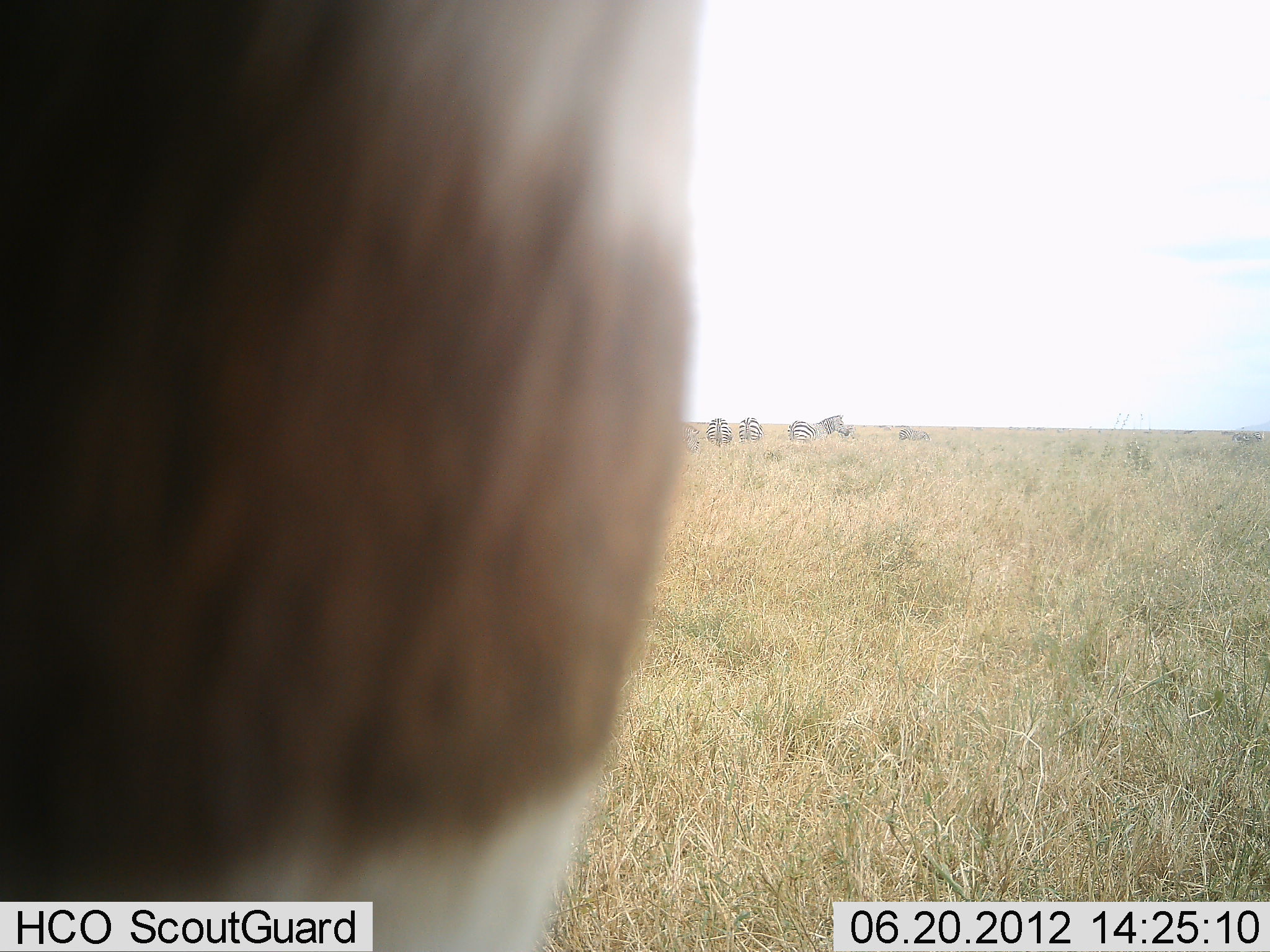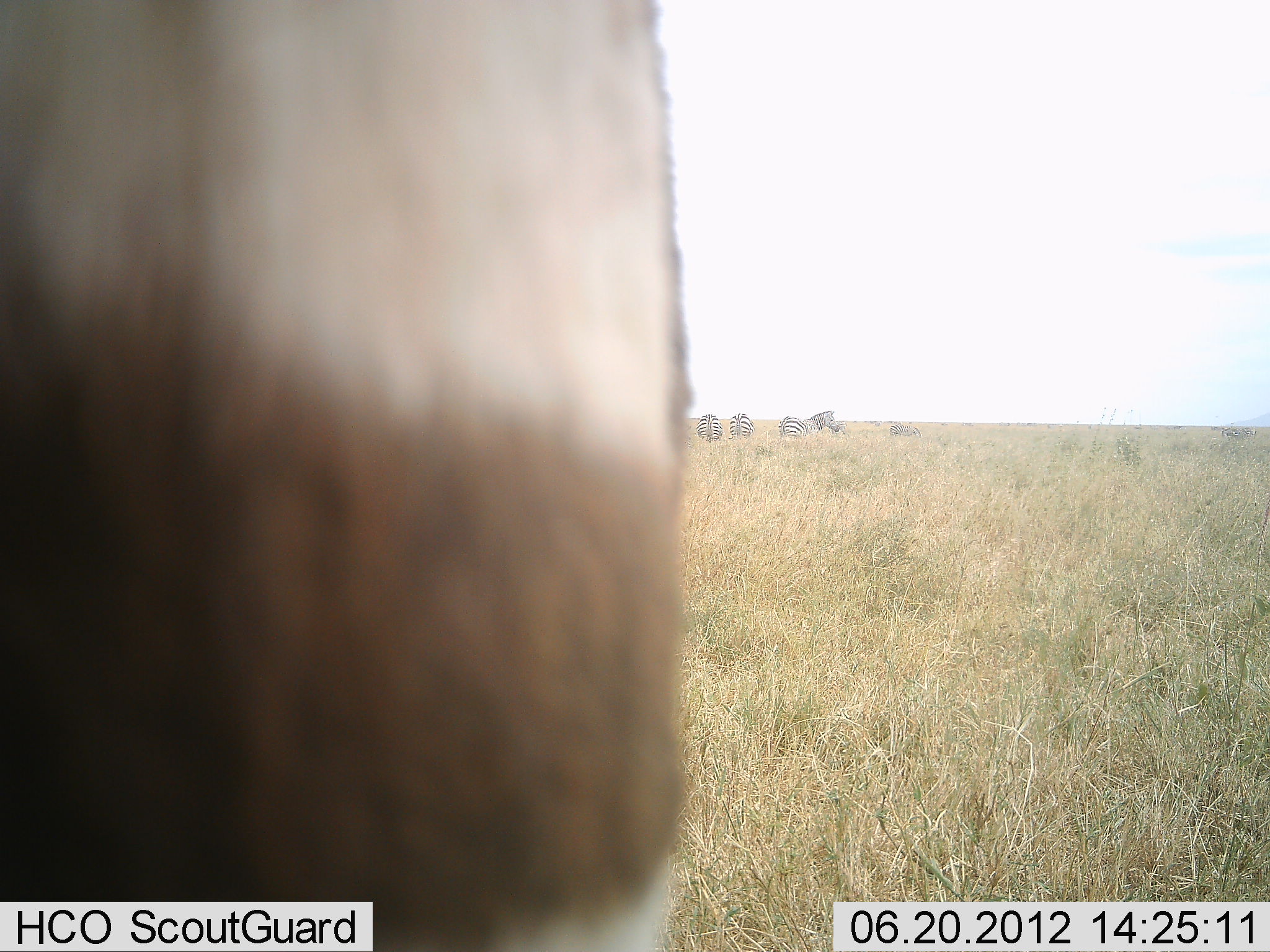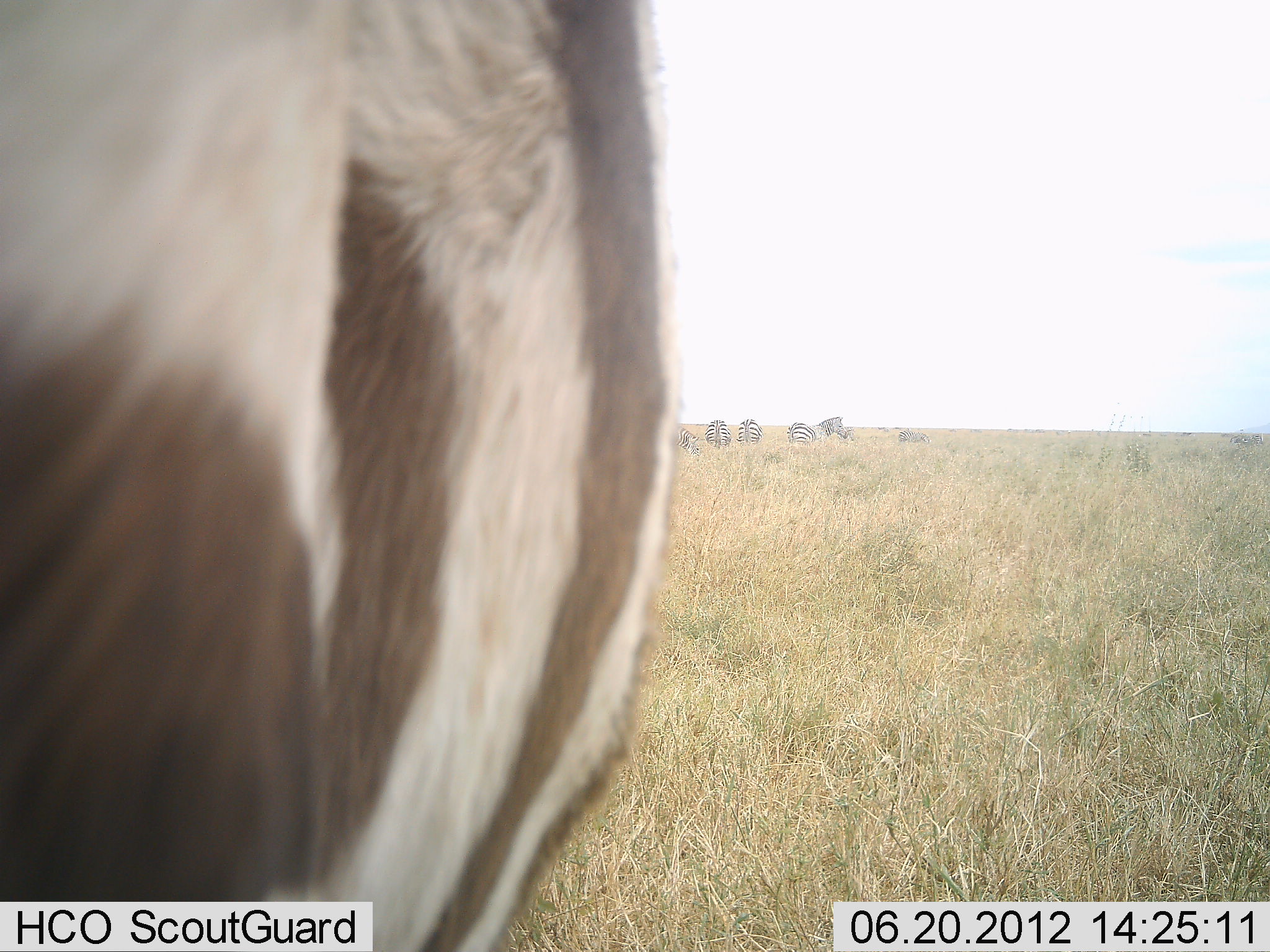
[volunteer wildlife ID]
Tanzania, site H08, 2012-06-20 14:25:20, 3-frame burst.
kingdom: Animalia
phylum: Chordata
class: Mammalia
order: Perissodactyla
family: Equidae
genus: Equus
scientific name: Equus quagga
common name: plains zebra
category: zebra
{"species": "zebra (plains zebra) (Equus quagga)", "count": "6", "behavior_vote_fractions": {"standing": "64%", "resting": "9%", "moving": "18%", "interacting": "0%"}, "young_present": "0%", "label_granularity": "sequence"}